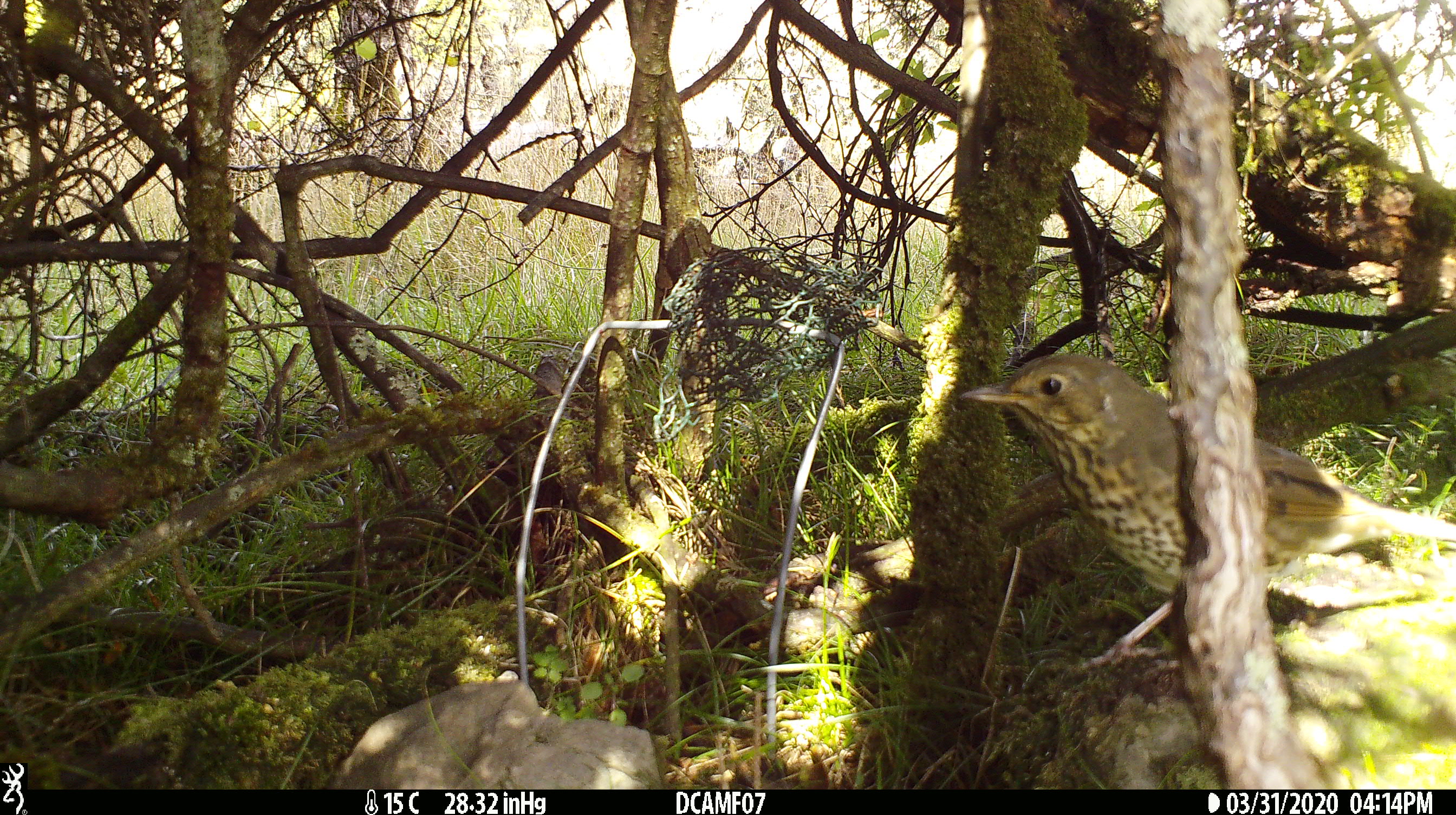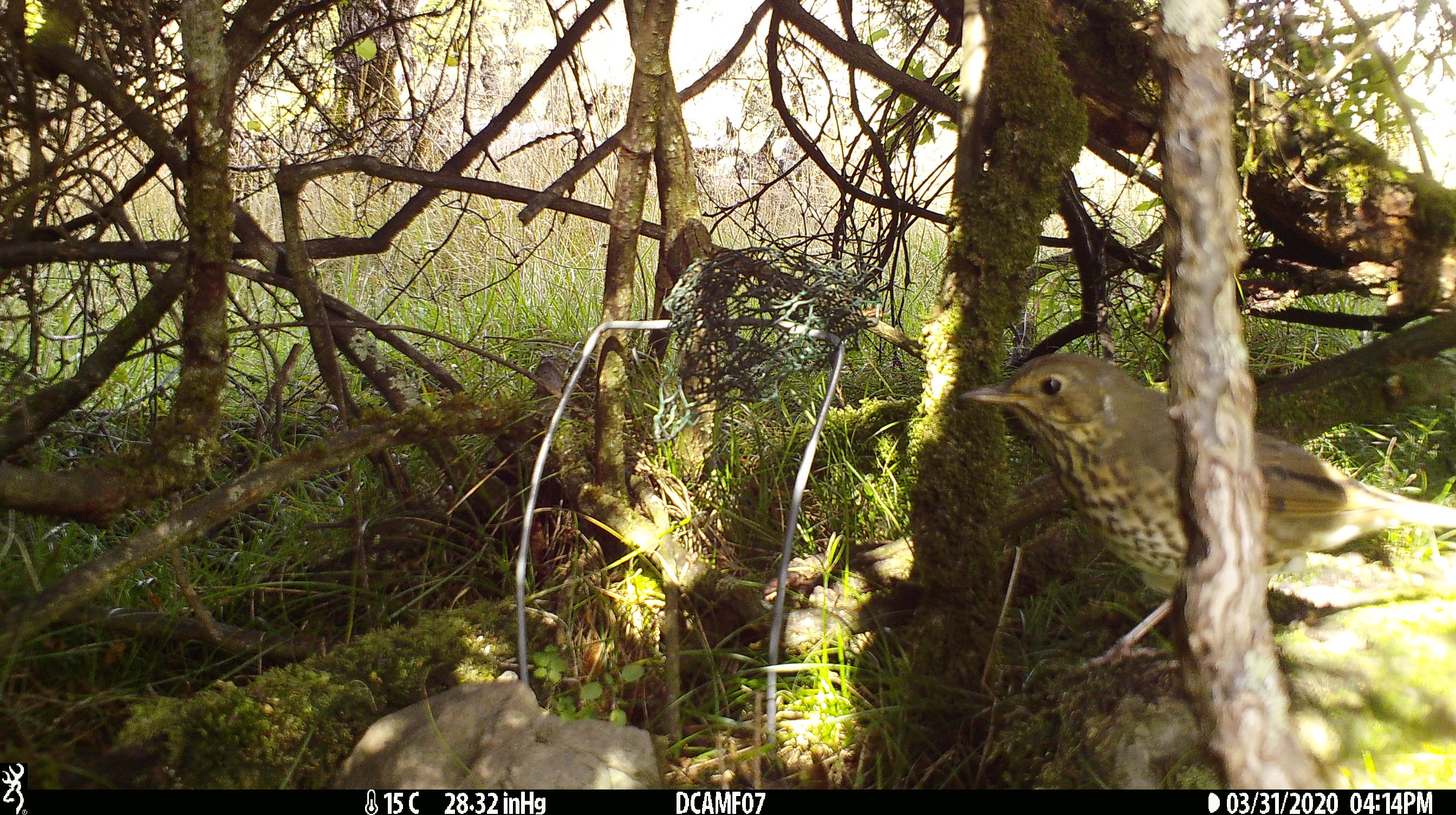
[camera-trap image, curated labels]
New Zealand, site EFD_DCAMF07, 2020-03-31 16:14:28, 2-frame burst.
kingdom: Animalia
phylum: Chordata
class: Aves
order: Passeriformes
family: Turdidae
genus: Turdus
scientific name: Turdus philomelos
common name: song thrush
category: thrush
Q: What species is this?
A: Thrush (song thrush) (Turdus philomelos).